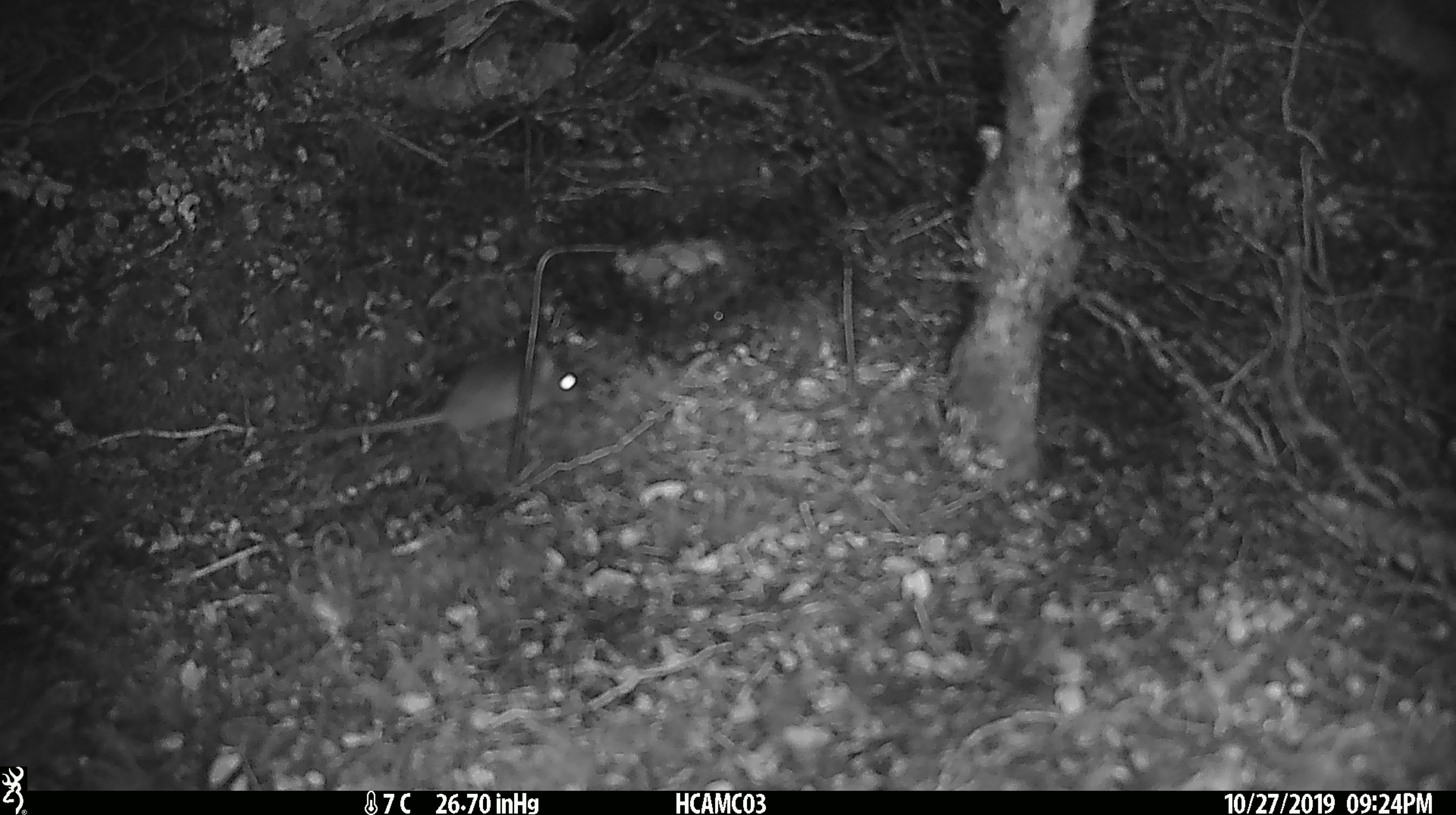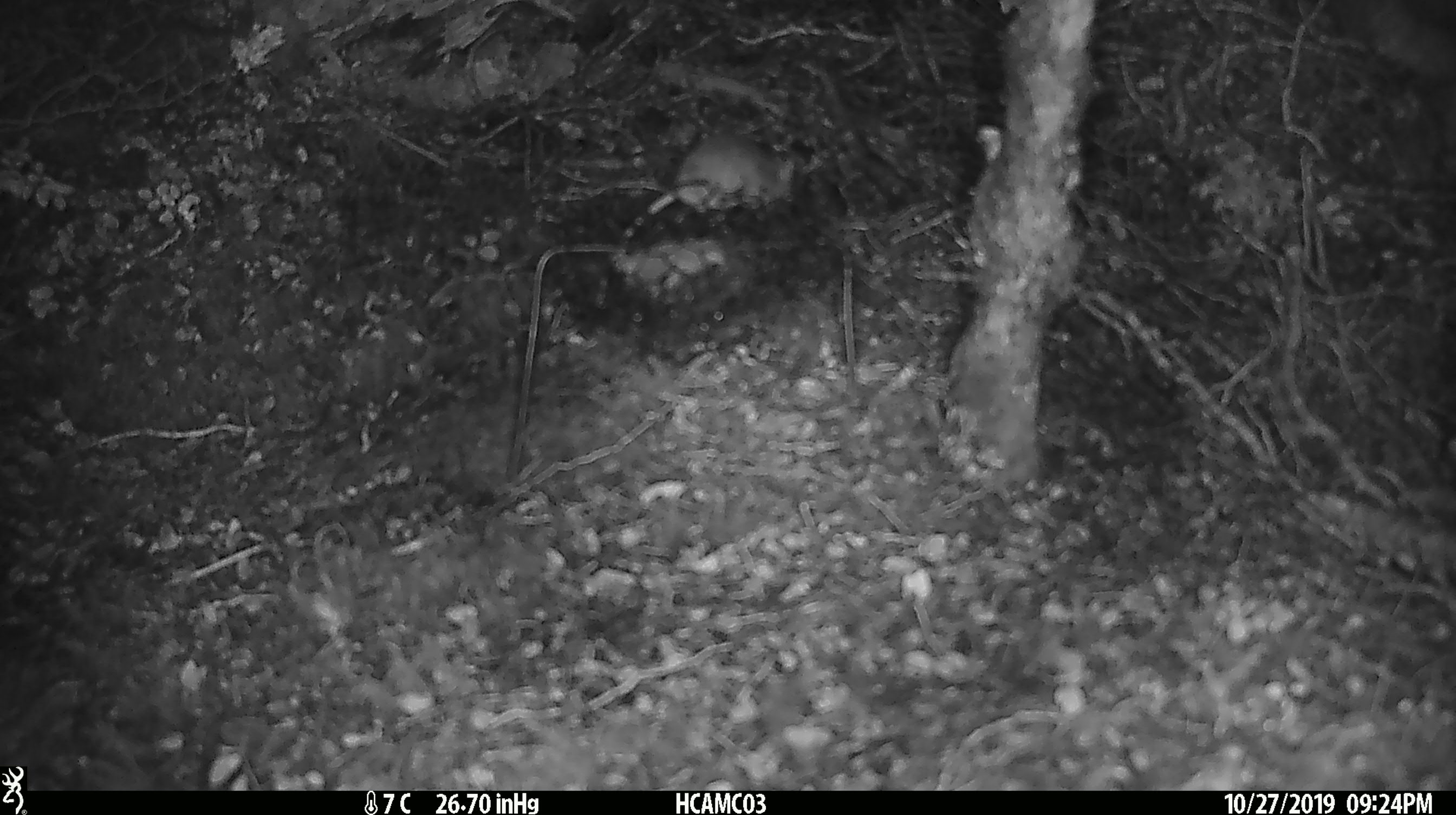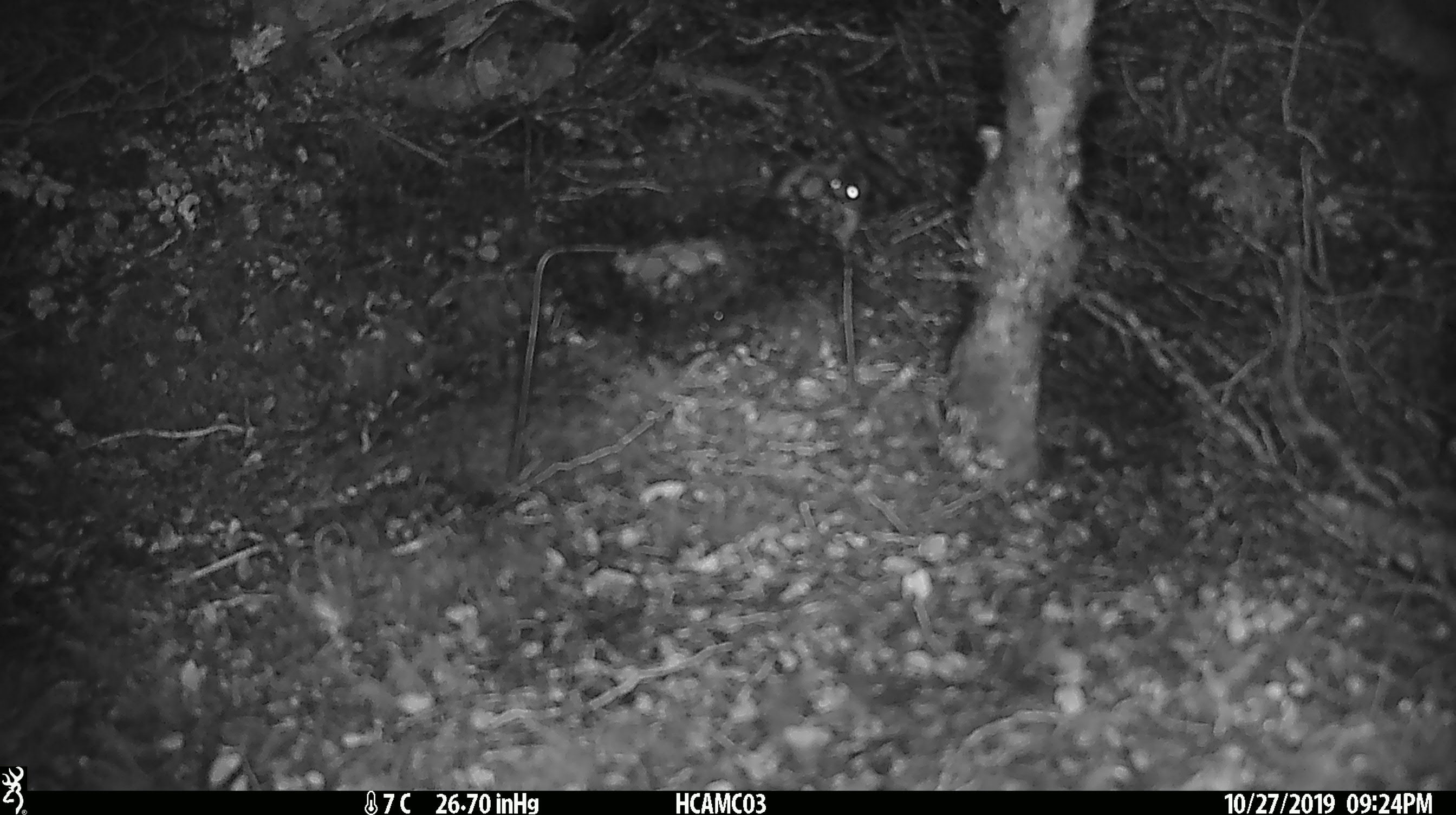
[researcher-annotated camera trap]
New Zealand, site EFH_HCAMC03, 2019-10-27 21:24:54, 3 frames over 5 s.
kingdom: Animalia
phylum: Chordata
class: Mammalia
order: Rodentia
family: Muridae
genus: Mus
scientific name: Mus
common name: mouse